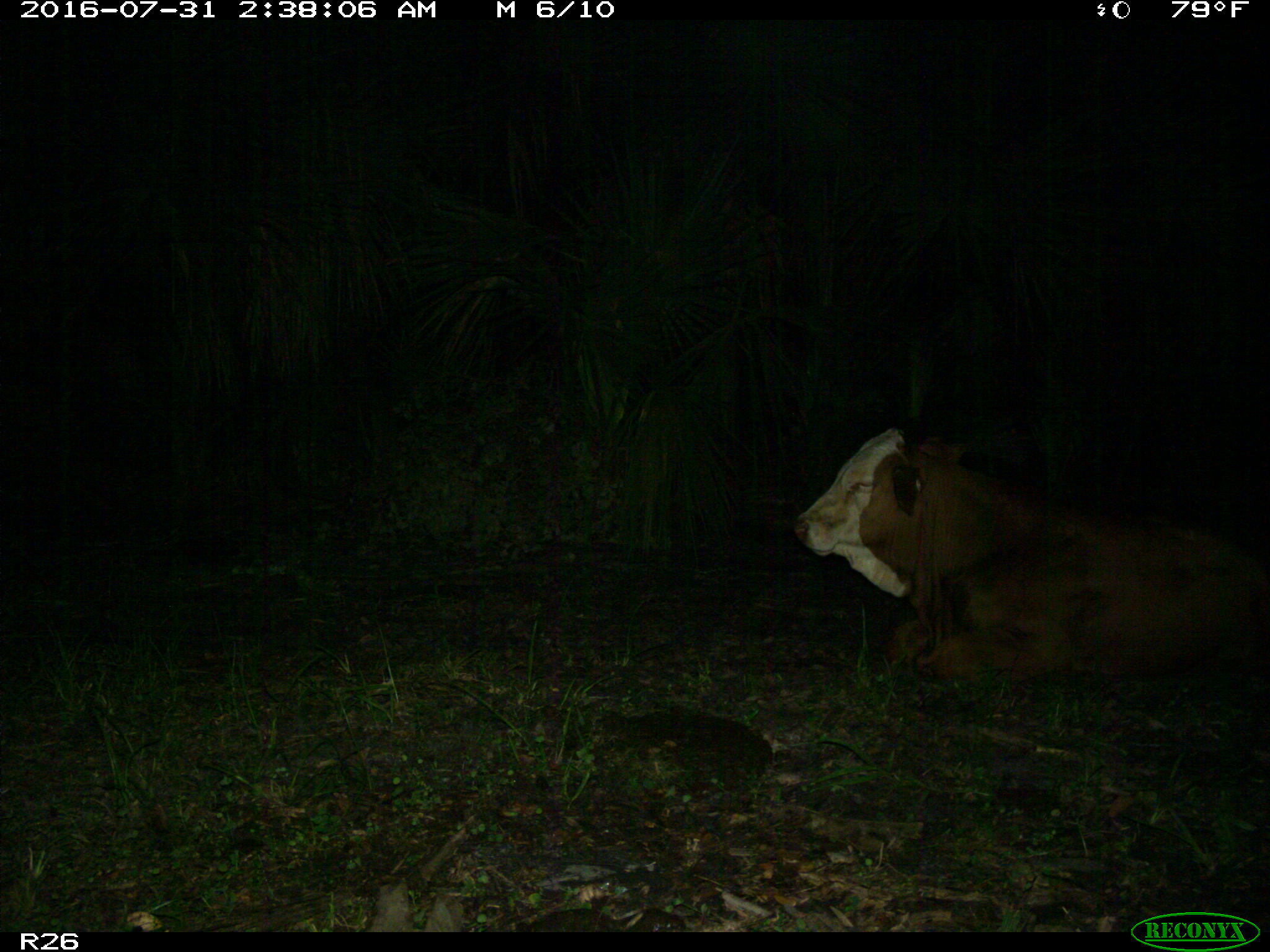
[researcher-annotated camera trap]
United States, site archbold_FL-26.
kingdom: Animalia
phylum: Chordata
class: Mammalia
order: Artiodactyla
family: Bovidae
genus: Bos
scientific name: Bos taurus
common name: domestic cow